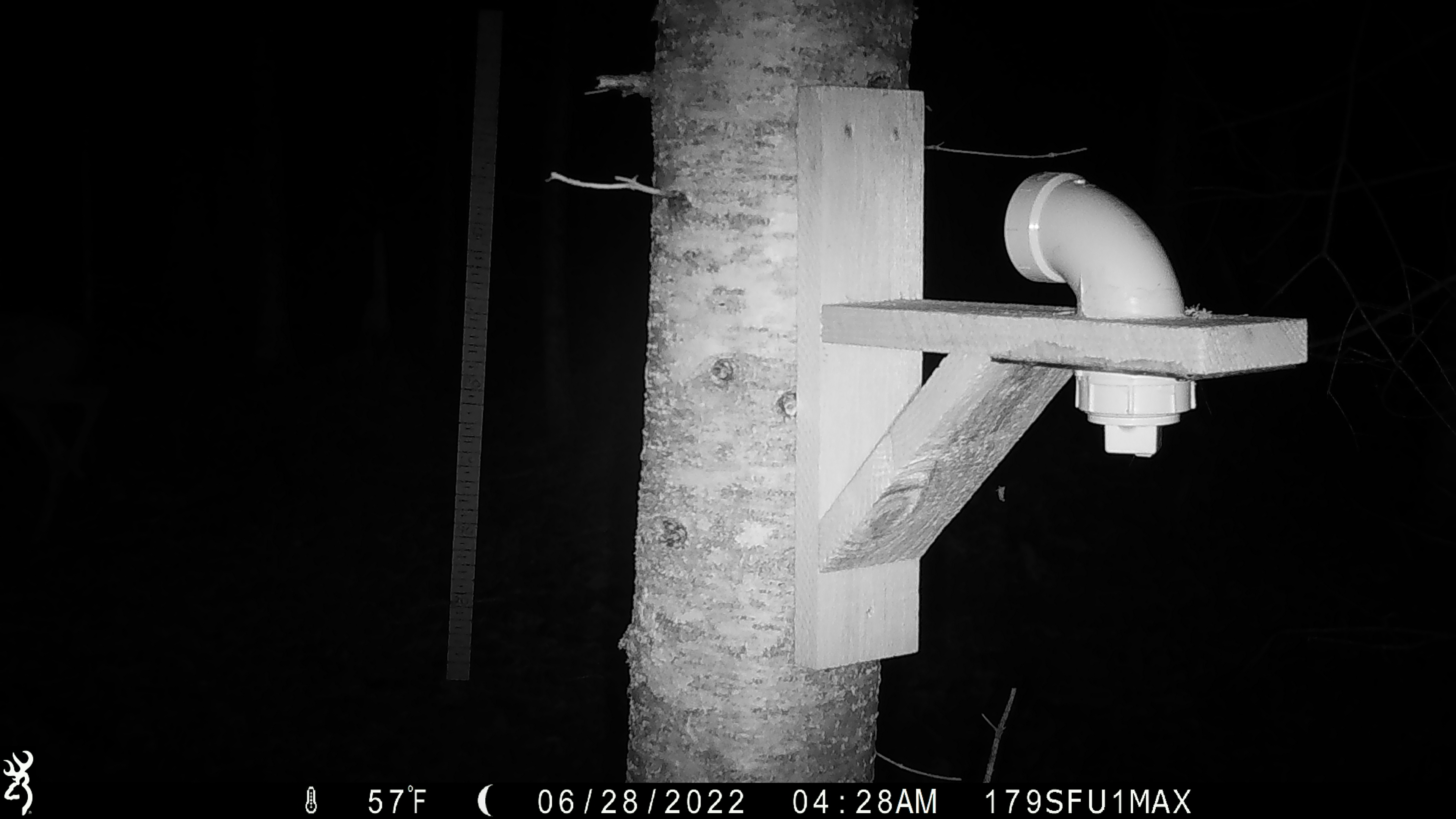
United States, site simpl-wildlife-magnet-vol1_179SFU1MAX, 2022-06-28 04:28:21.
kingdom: Animalia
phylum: Chordata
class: Mammalia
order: Artiodactyla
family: Cervidae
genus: Odocoileus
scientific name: Odocoileus virginianus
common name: white-tailed deer